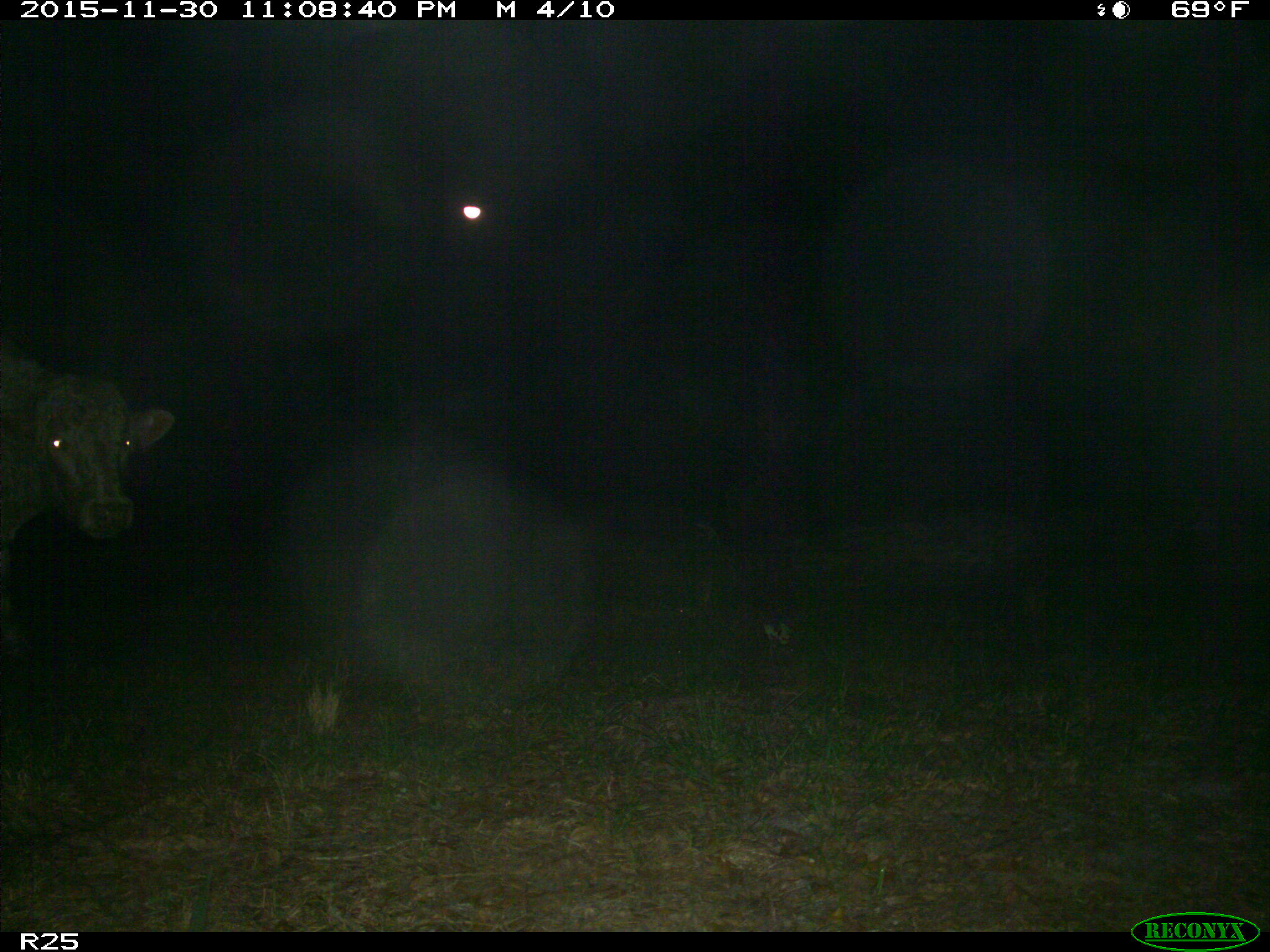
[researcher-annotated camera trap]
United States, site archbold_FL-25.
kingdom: Animalia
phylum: Chordata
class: Mammalia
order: Artiodactyla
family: Bovidae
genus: Bos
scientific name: Bos taurus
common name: domestic cow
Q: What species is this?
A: Bos taurus (domestic cow).